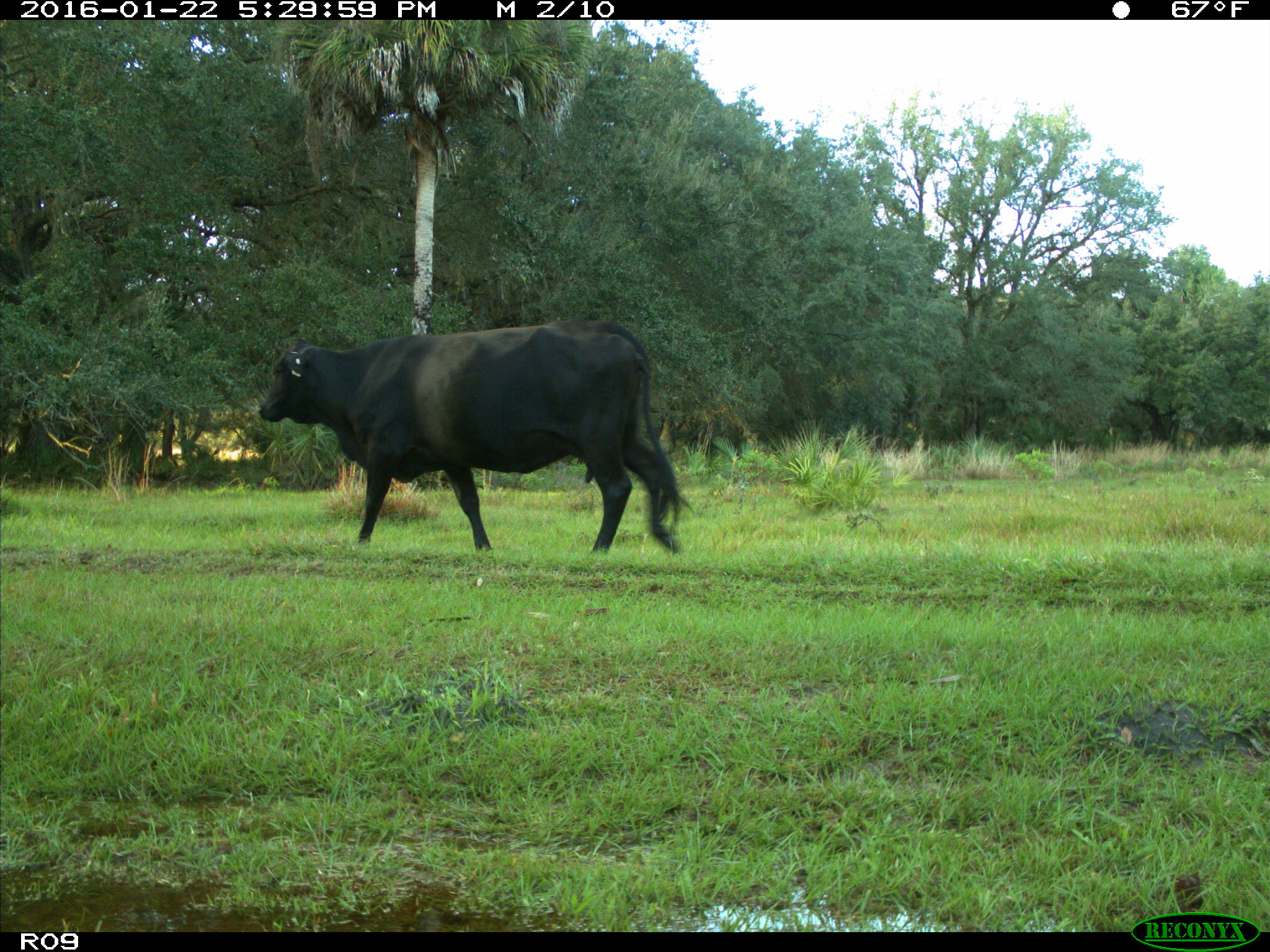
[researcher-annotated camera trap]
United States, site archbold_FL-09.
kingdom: Animalia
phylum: Chordata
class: Mammalia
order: Artiodactyla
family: Bovidae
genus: Bos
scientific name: Bos taurus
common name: domestic cow